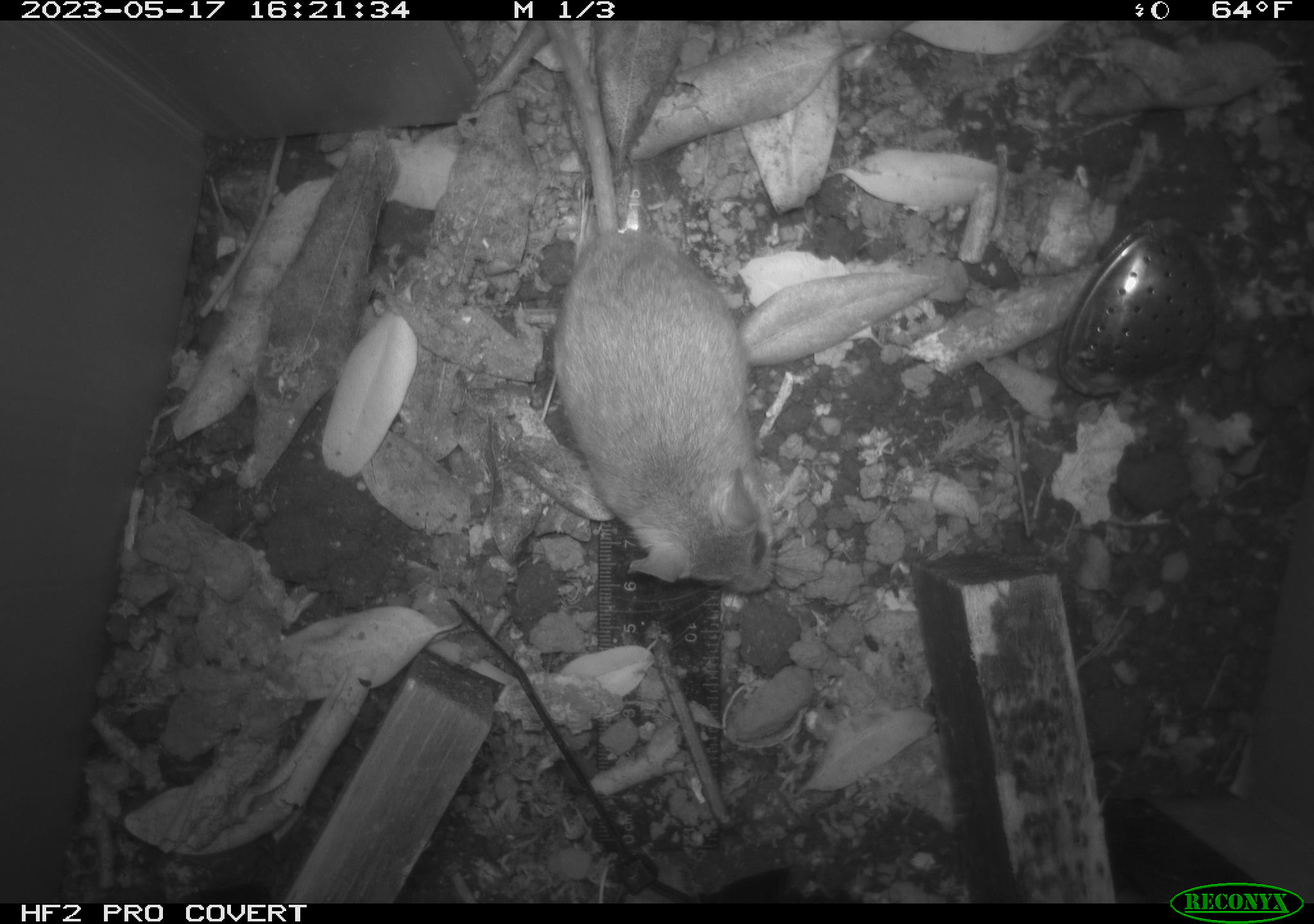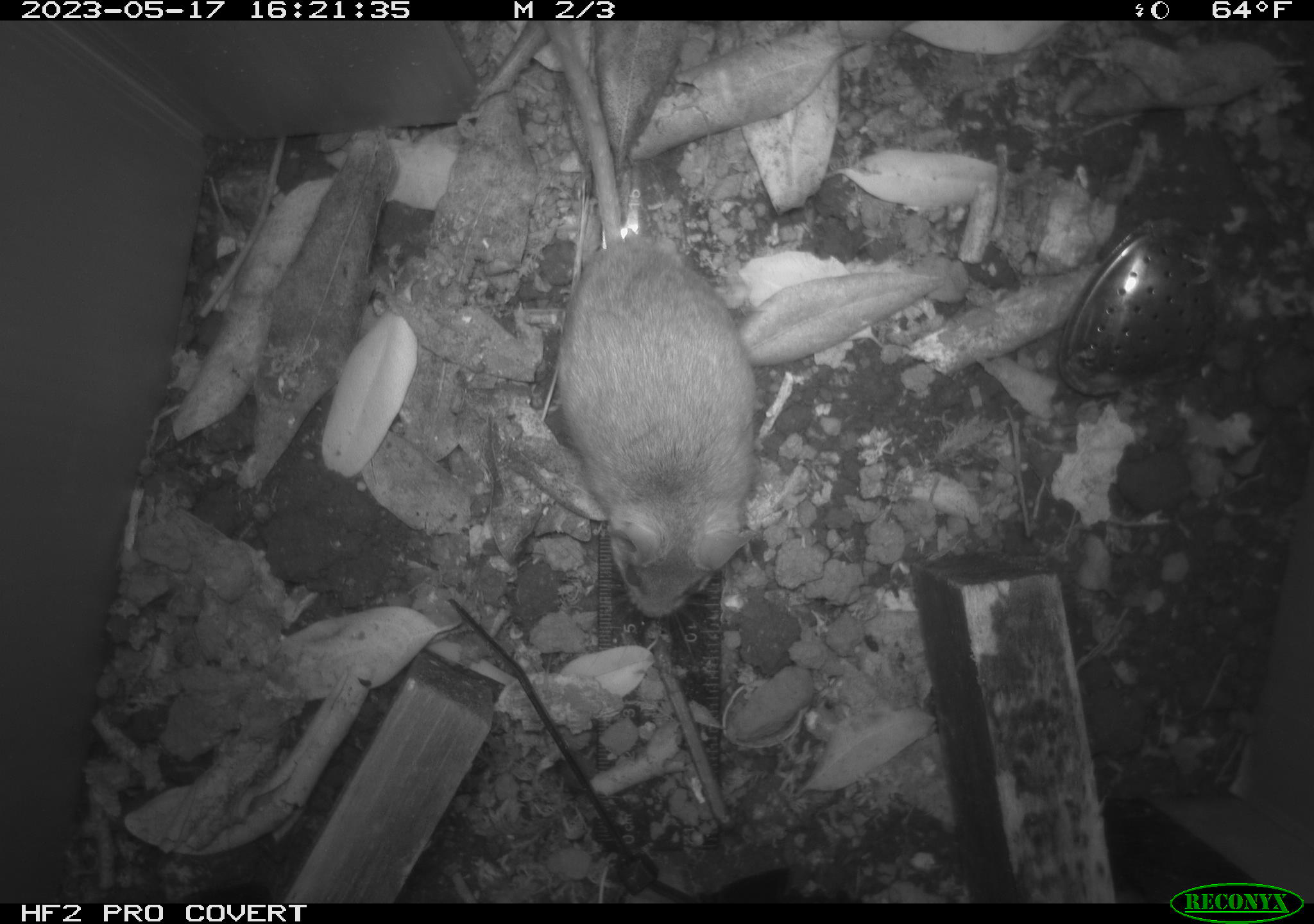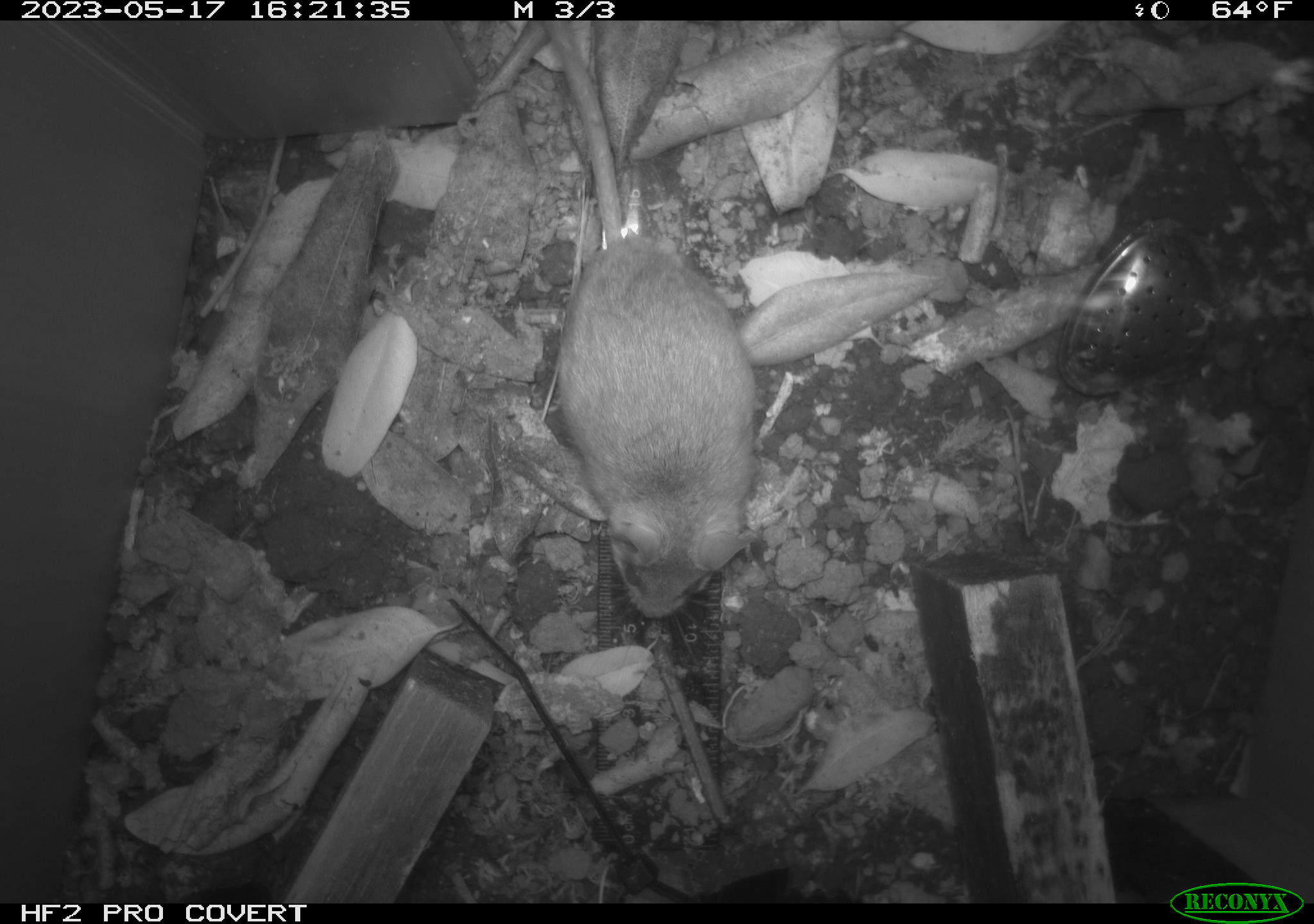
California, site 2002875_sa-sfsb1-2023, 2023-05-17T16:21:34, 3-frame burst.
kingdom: Animalia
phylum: Chordata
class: Mammalia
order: Rodentia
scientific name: Rodentia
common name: mouse species